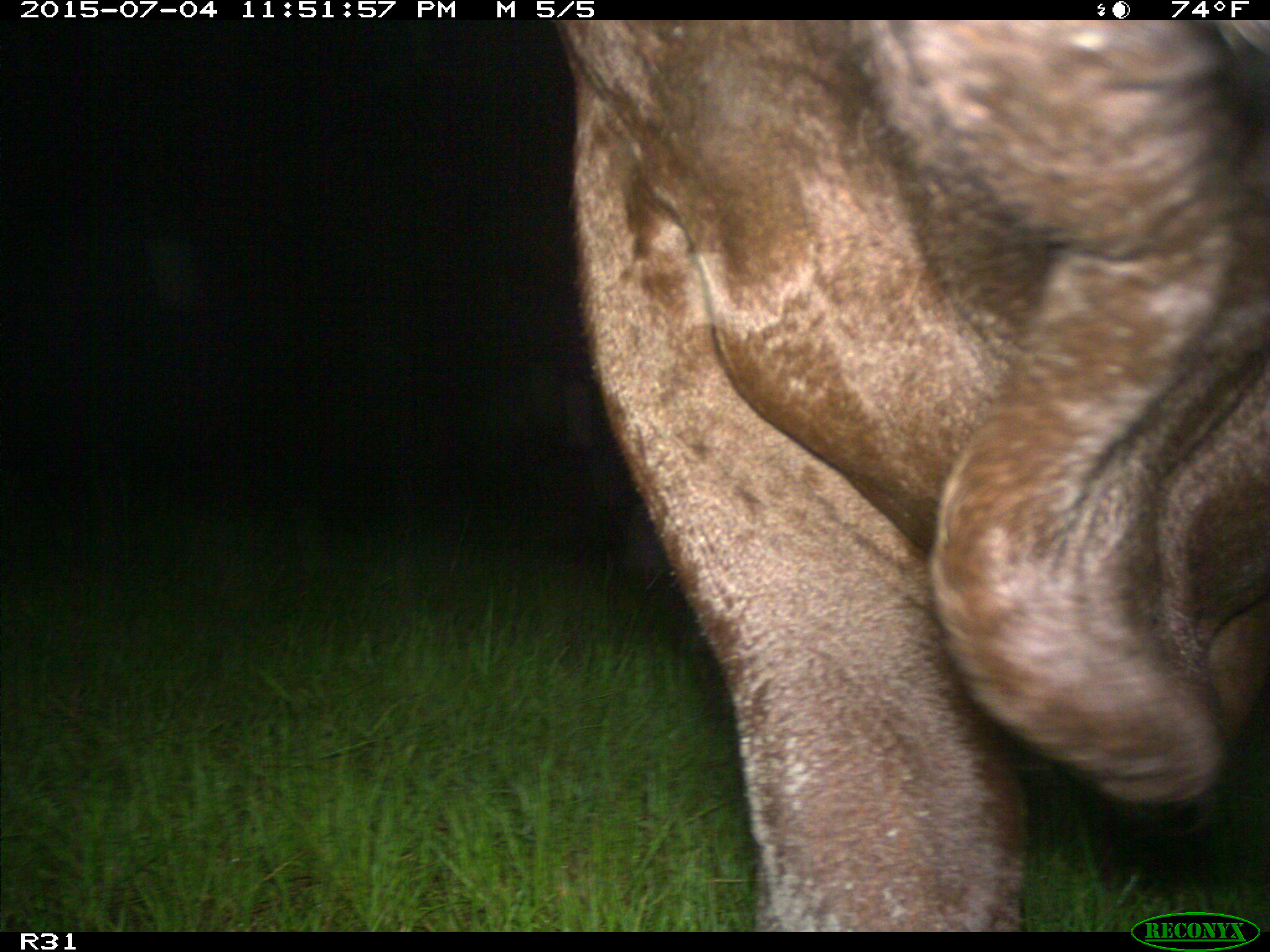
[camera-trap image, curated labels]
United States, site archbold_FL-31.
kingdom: Animalia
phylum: Chordata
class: Mammalia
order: Artiodactyla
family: Bovidae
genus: Bos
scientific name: Bos taurus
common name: domestic cow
Bos taurus (domestic cow).